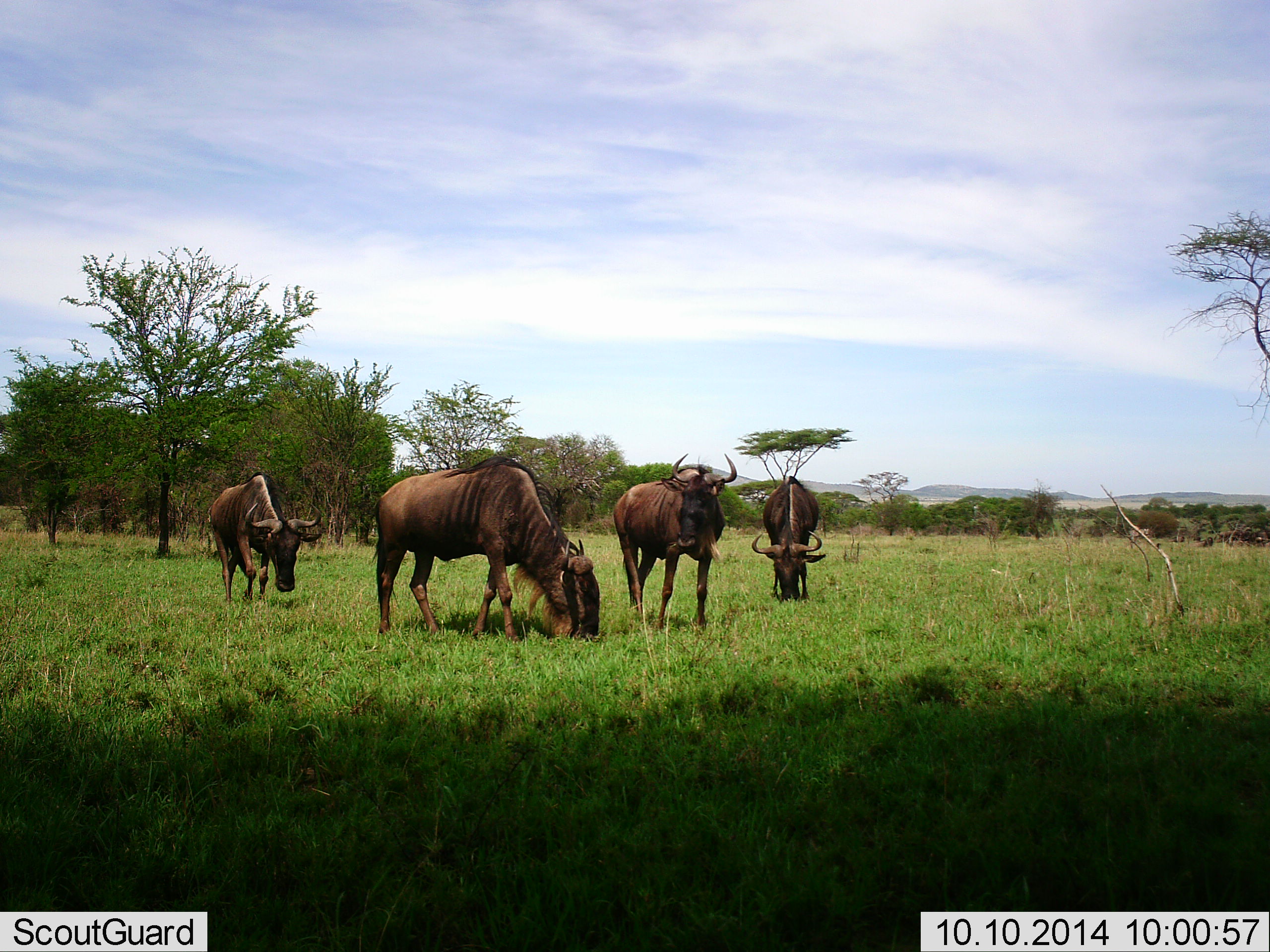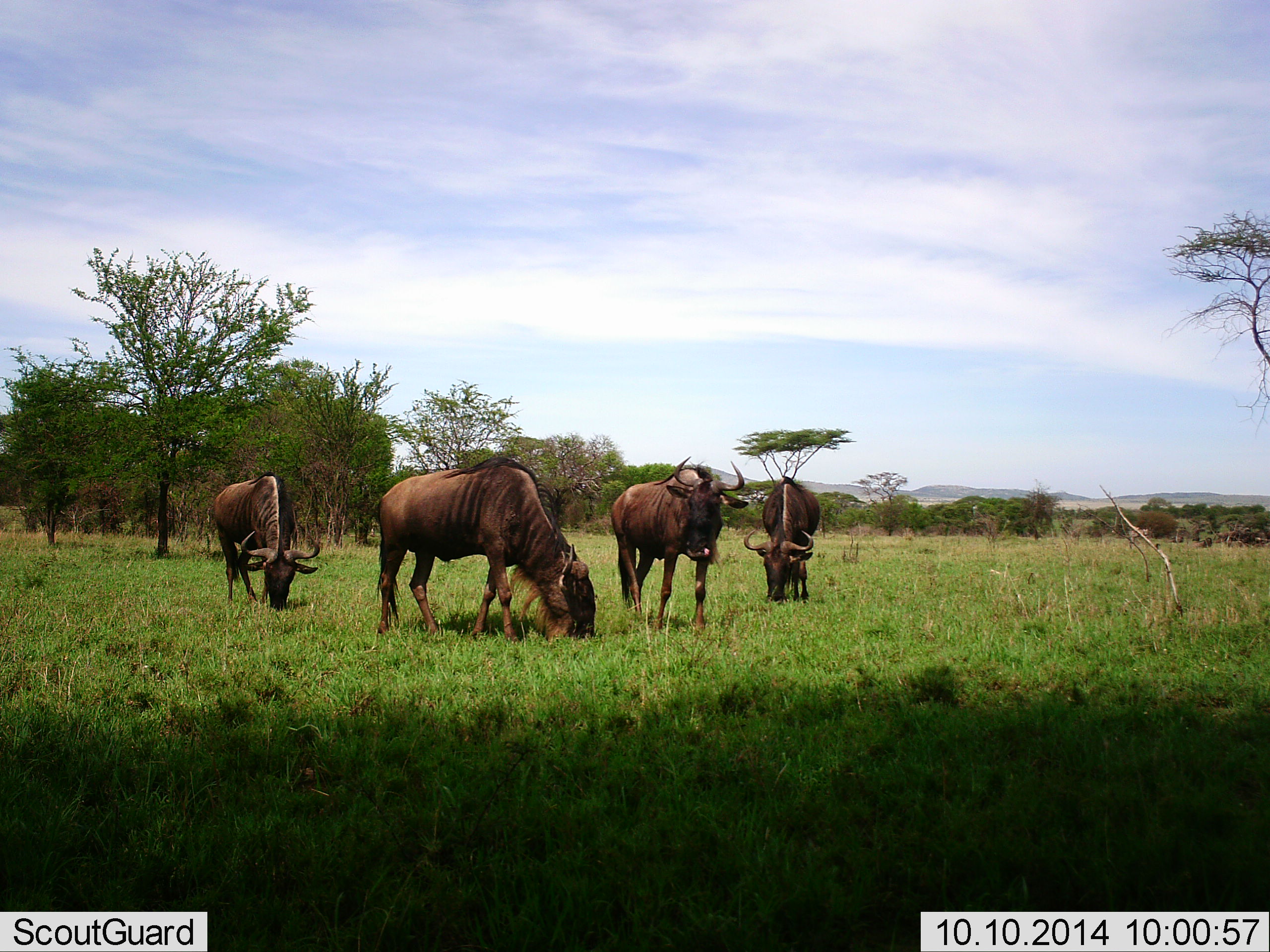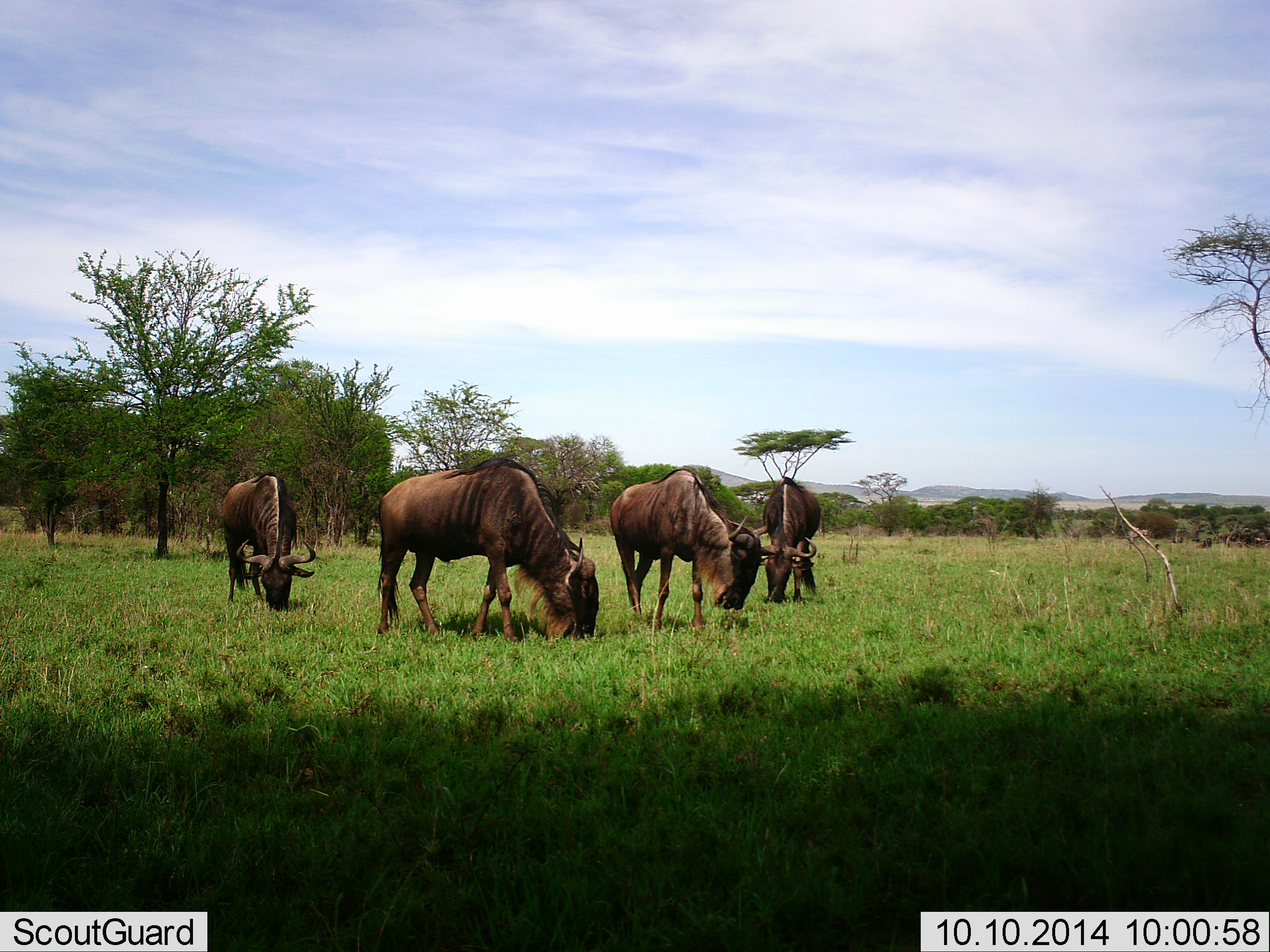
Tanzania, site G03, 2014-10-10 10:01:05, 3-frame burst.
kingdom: Animalia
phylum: Chordata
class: Mammalia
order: Artiodactyla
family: Bovidae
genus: Connochaetes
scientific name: Connochaetes taurinus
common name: blue wildebeest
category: wildebeest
Wildebeest (blue wildebeest) (Connochaetes taurinus), count 4. Behavior (volunteer vote fractions): standing 70%, resting 0%, moving 10%, interacting 0%. Young present (vote fraction): 0%. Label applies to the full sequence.